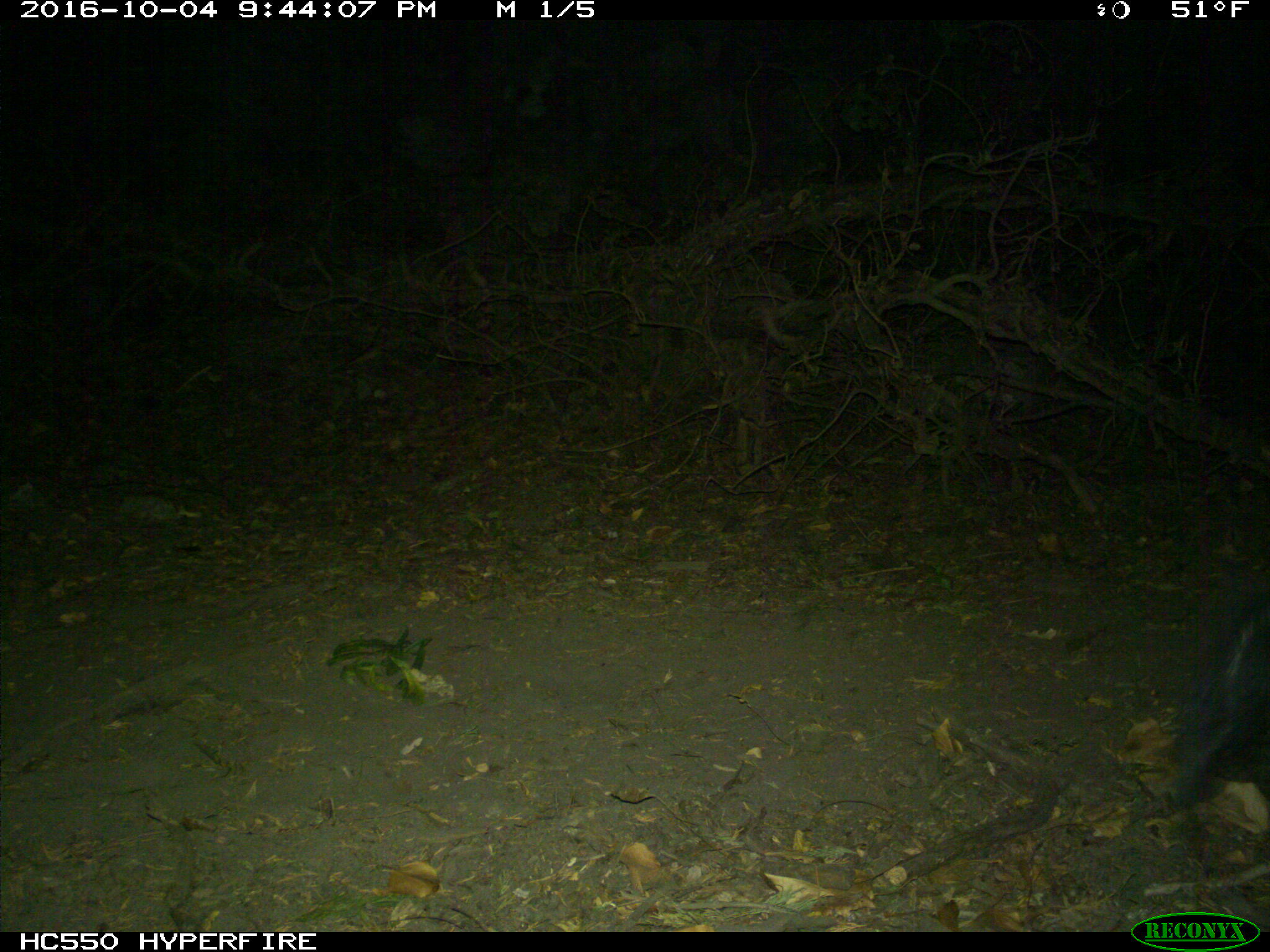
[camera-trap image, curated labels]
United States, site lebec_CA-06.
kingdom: Animalia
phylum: Chordata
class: Mammalia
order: Artiodactyla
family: Suidae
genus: Sus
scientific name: Sus scrofa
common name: wild boar